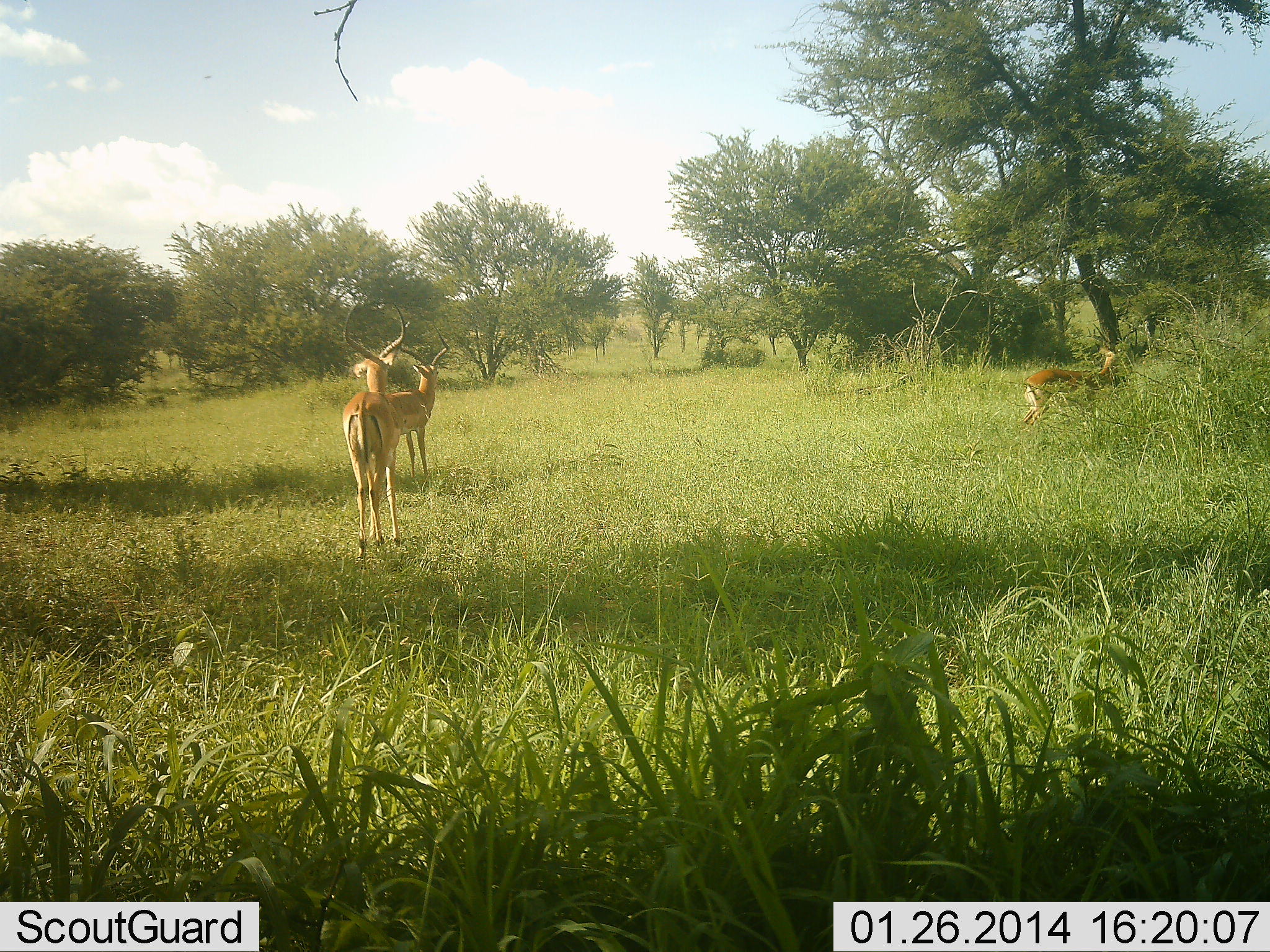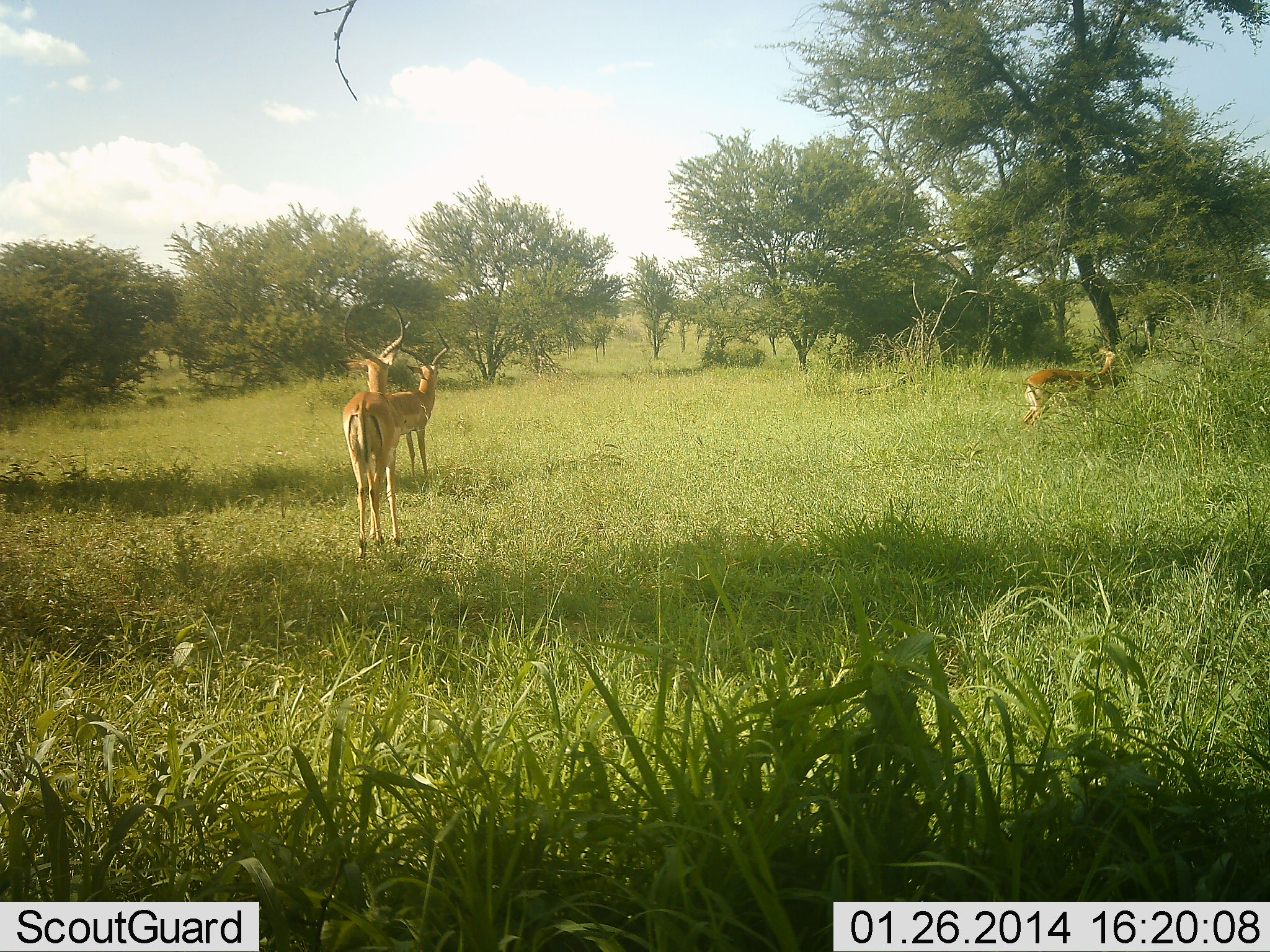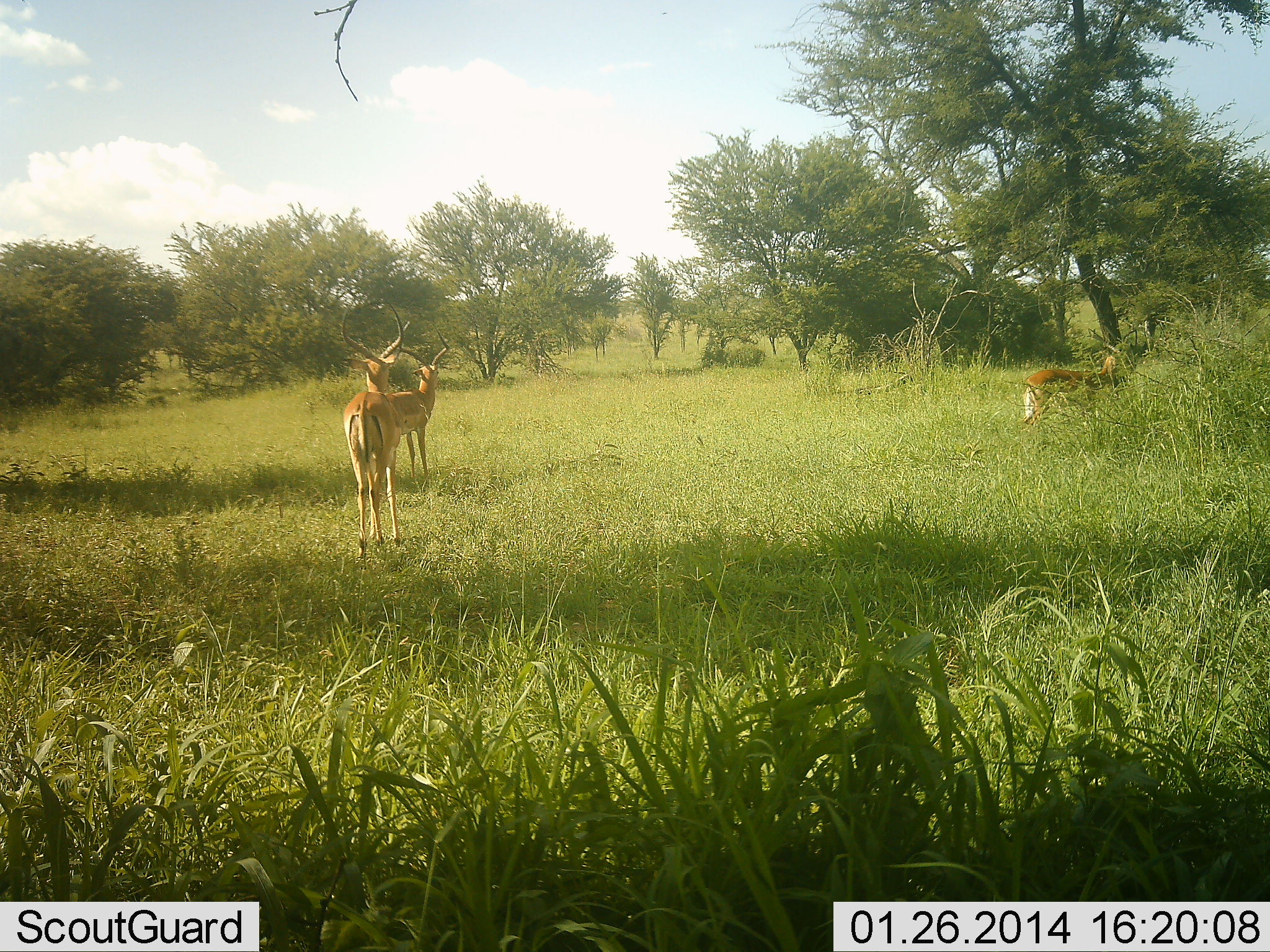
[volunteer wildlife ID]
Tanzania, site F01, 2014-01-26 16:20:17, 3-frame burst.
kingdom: Animalia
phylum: Chordata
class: Mammalia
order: Artiodactyla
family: Bovidae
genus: Aepyceros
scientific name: Aepyceros melampus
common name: impala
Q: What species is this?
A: Impala (Aepyceros melampus).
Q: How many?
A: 3.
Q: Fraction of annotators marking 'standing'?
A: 90%.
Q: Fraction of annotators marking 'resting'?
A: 0%.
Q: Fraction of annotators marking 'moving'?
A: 10%.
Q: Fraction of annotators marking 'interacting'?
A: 0%.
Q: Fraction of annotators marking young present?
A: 0%.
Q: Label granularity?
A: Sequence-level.